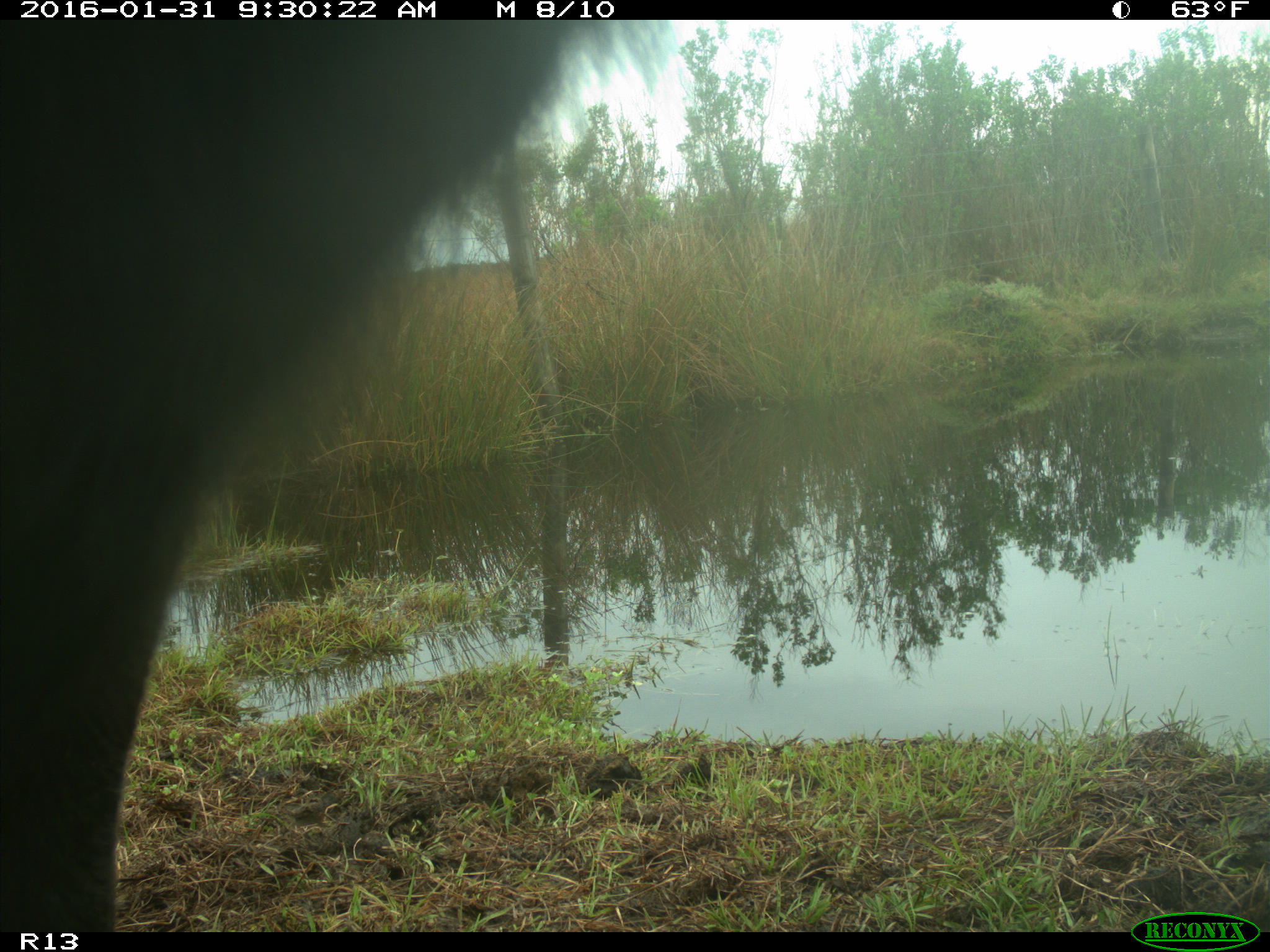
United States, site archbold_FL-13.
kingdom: Animalia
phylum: Chordata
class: Mammalia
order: Artiodactyla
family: Bovidae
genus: Bos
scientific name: Bos taurus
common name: domestic cow